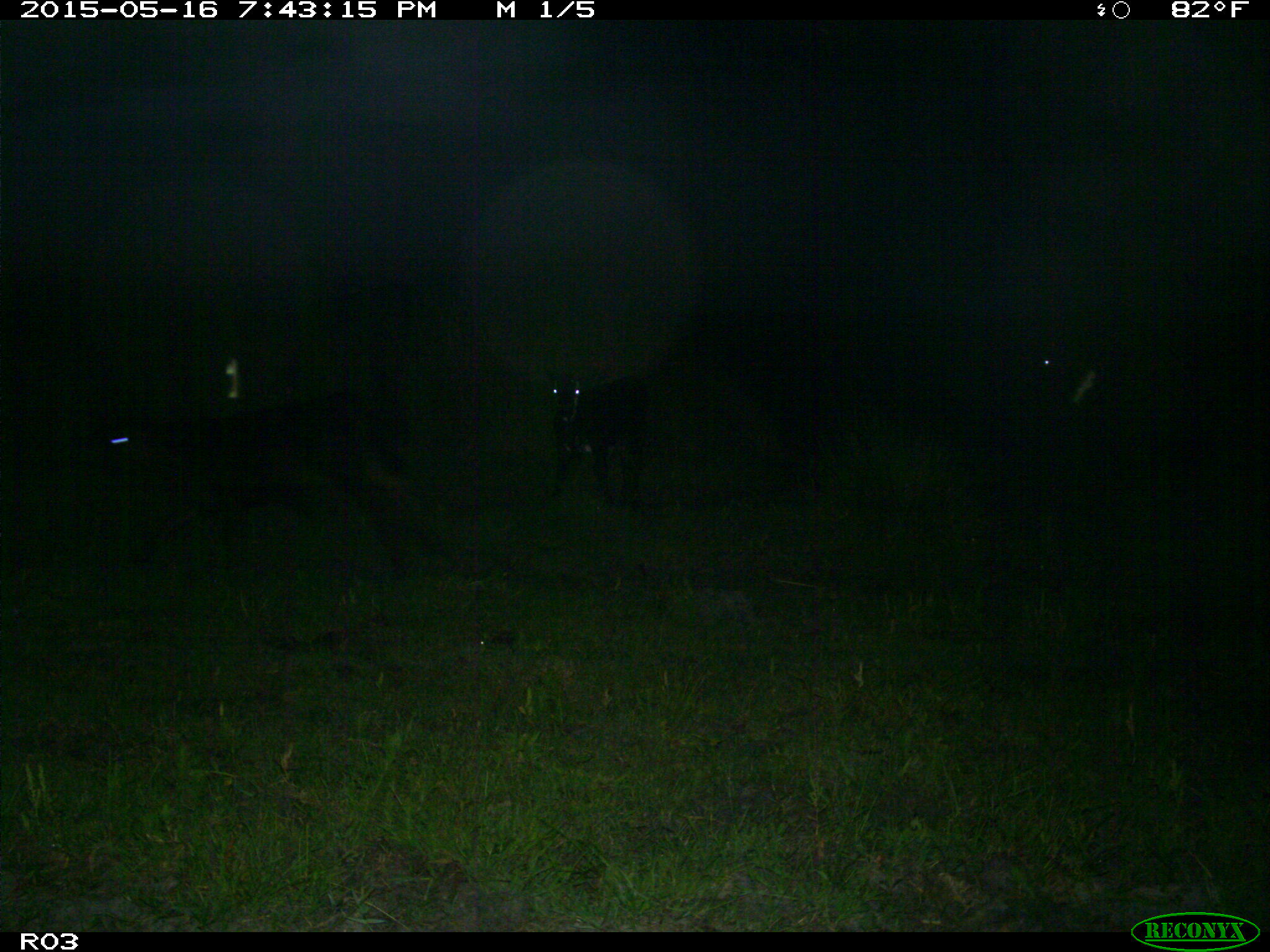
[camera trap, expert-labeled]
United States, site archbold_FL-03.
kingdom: Animalia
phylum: Chordata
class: Mammalia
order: Artiodactyla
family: Bovidae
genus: Bos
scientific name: Bos taurus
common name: domestic cow